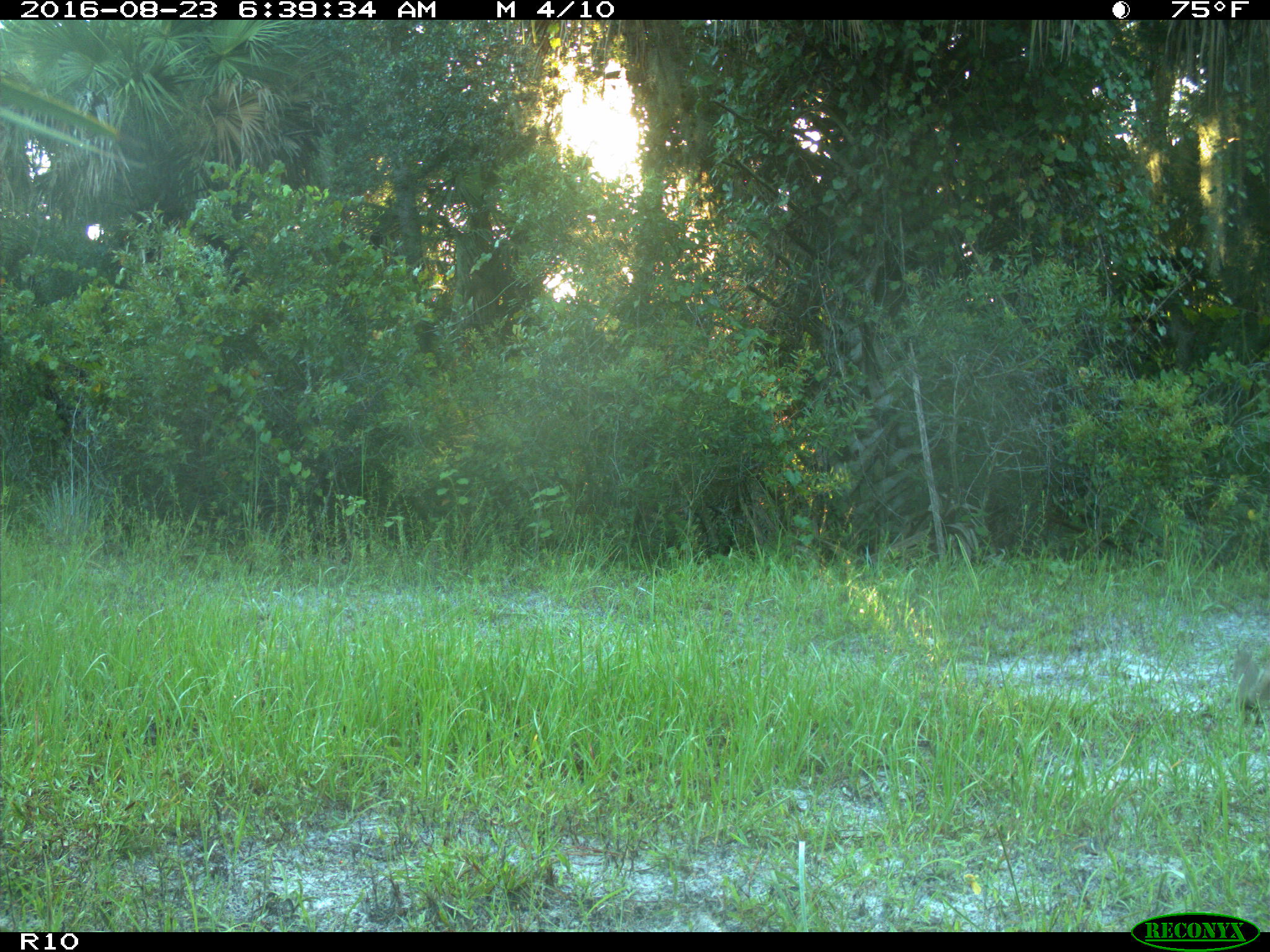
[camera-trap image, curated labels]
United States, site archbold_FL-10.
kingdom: Animalia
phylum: Chordata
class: Mammalia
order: Rodentia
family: Sciuridae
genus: Sciurus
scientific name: Sciurus carolinensis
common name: eastern gray squirrel